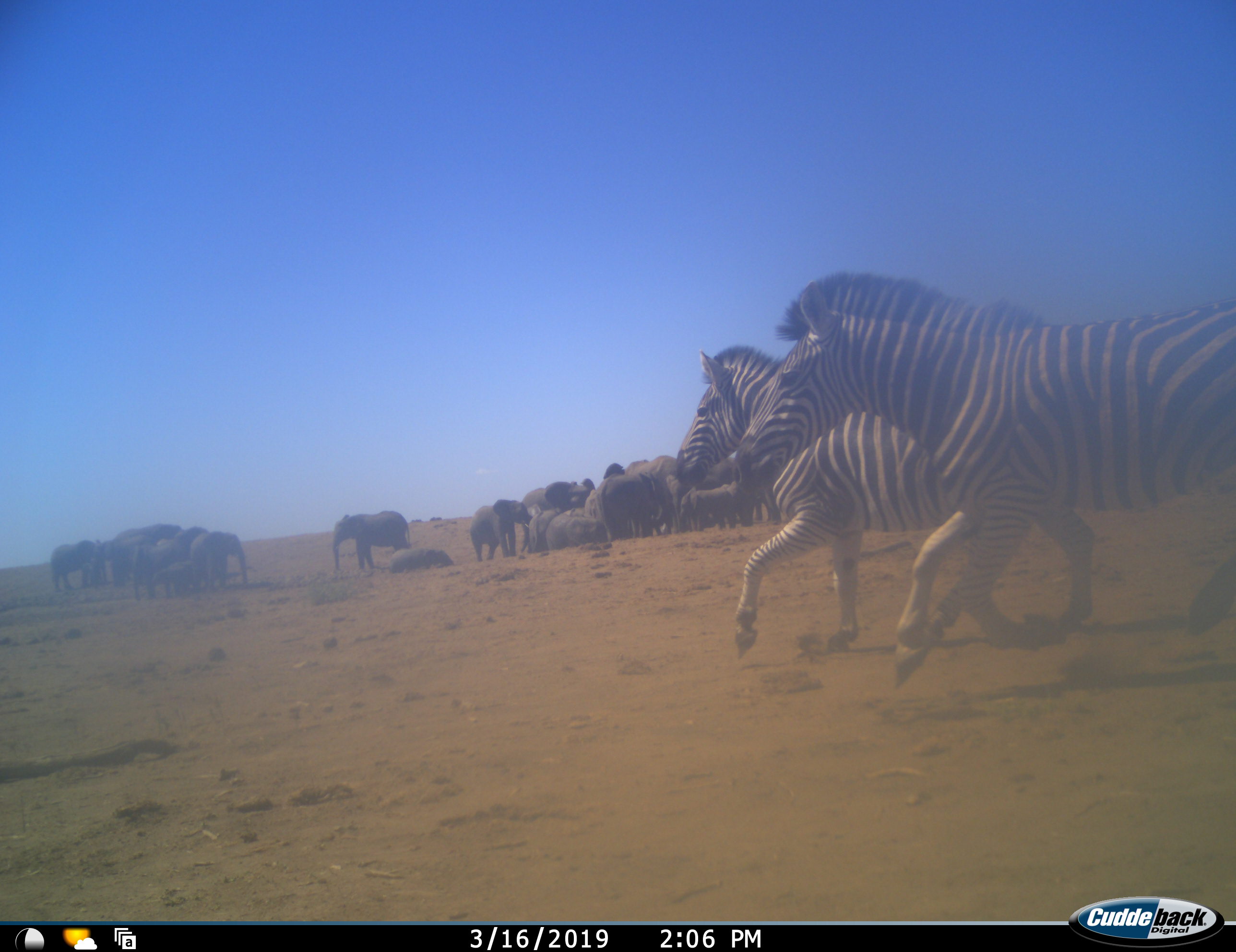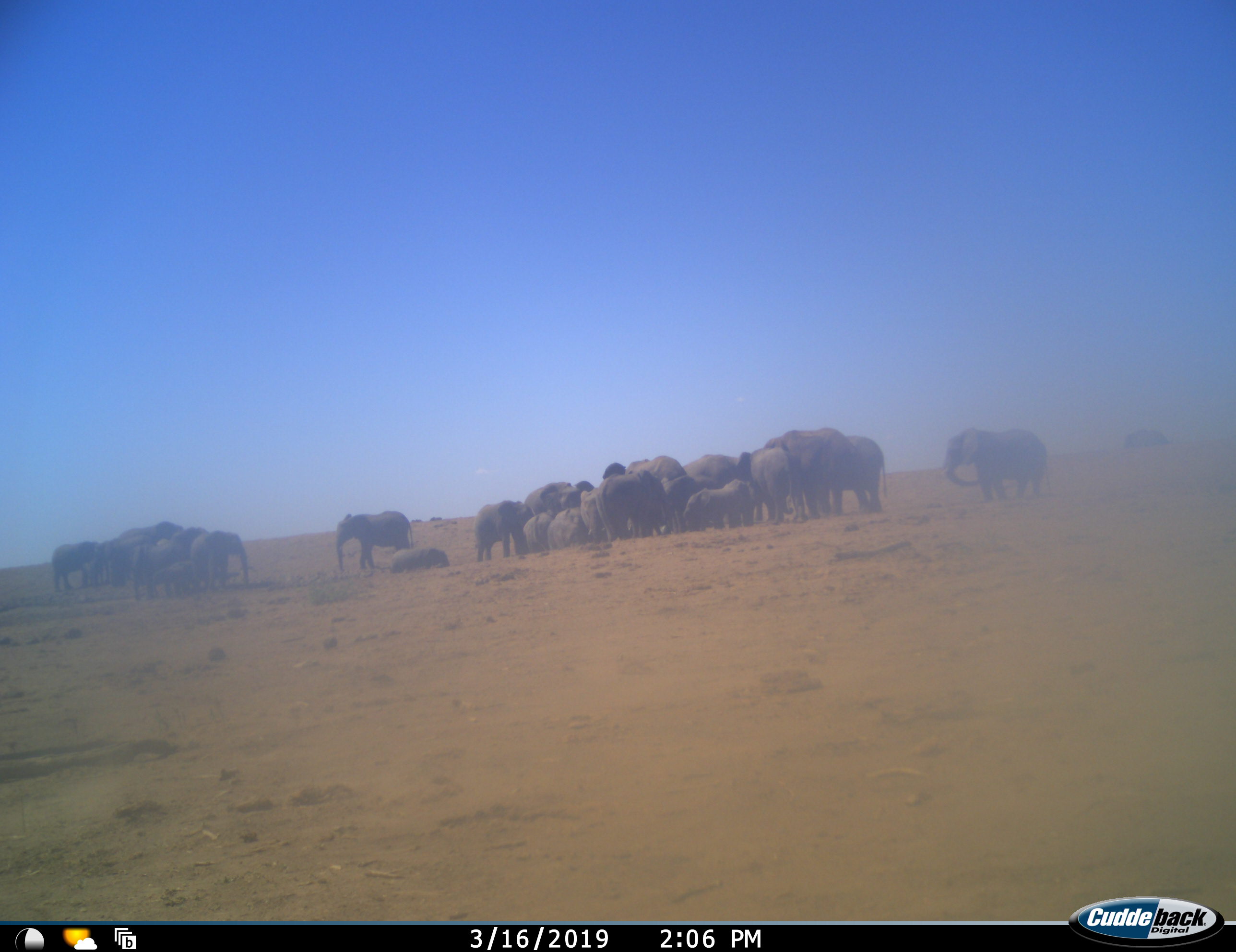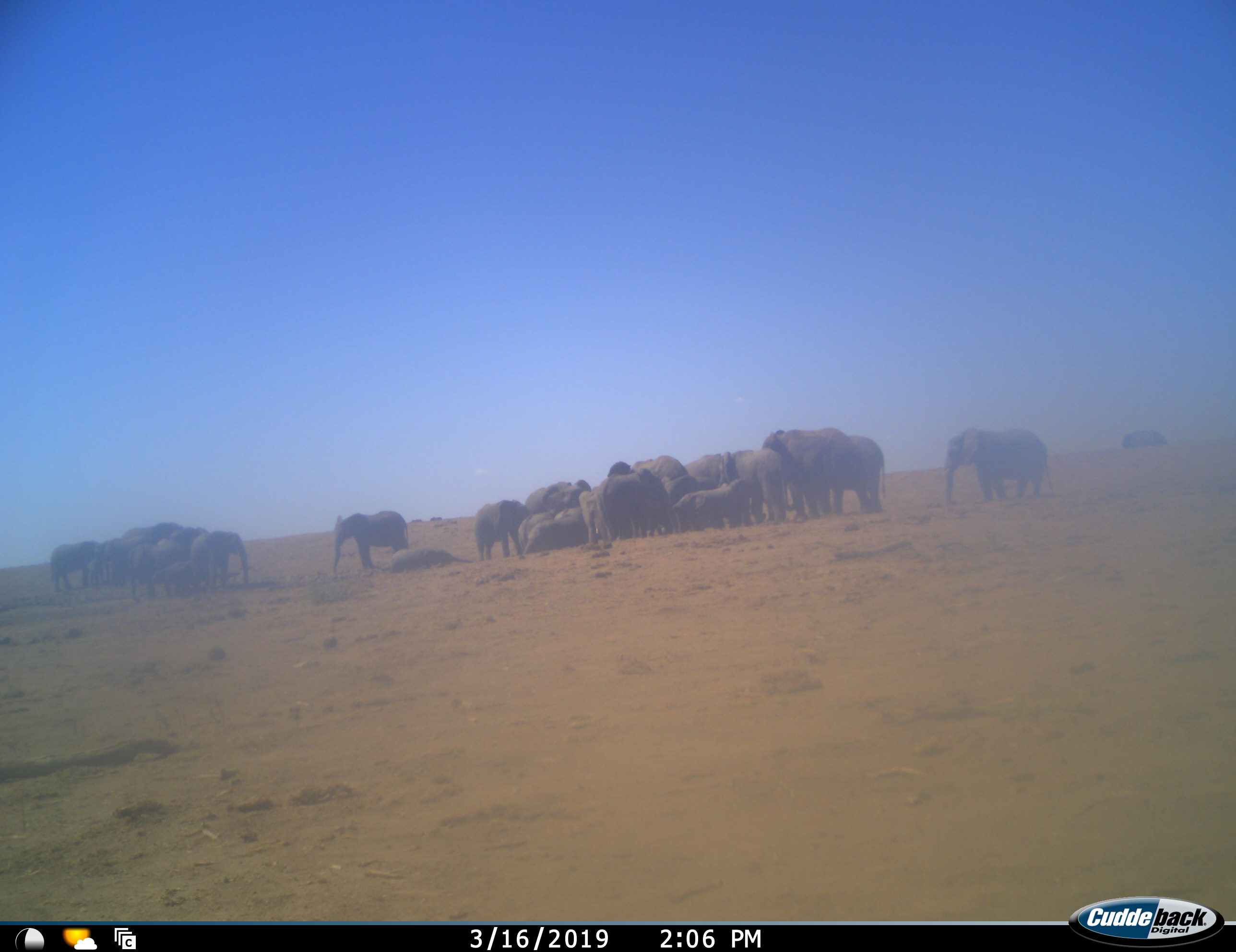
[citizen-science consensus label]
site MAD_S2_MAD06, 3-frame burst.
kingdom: Animalia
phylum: Chordata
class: Mammalia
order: Proboscidea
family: Elephantidae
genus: Loxodonta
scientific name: Loxodonta africana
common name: african bush elephant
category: elephant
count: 11-50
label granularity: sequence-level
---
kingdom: Animalia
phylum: Chordata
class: Mammalia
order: Perissodactyla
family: Equidae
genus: Equus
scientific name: Equus quagga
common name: plains zebra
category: zebraplains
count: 2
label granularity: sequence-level